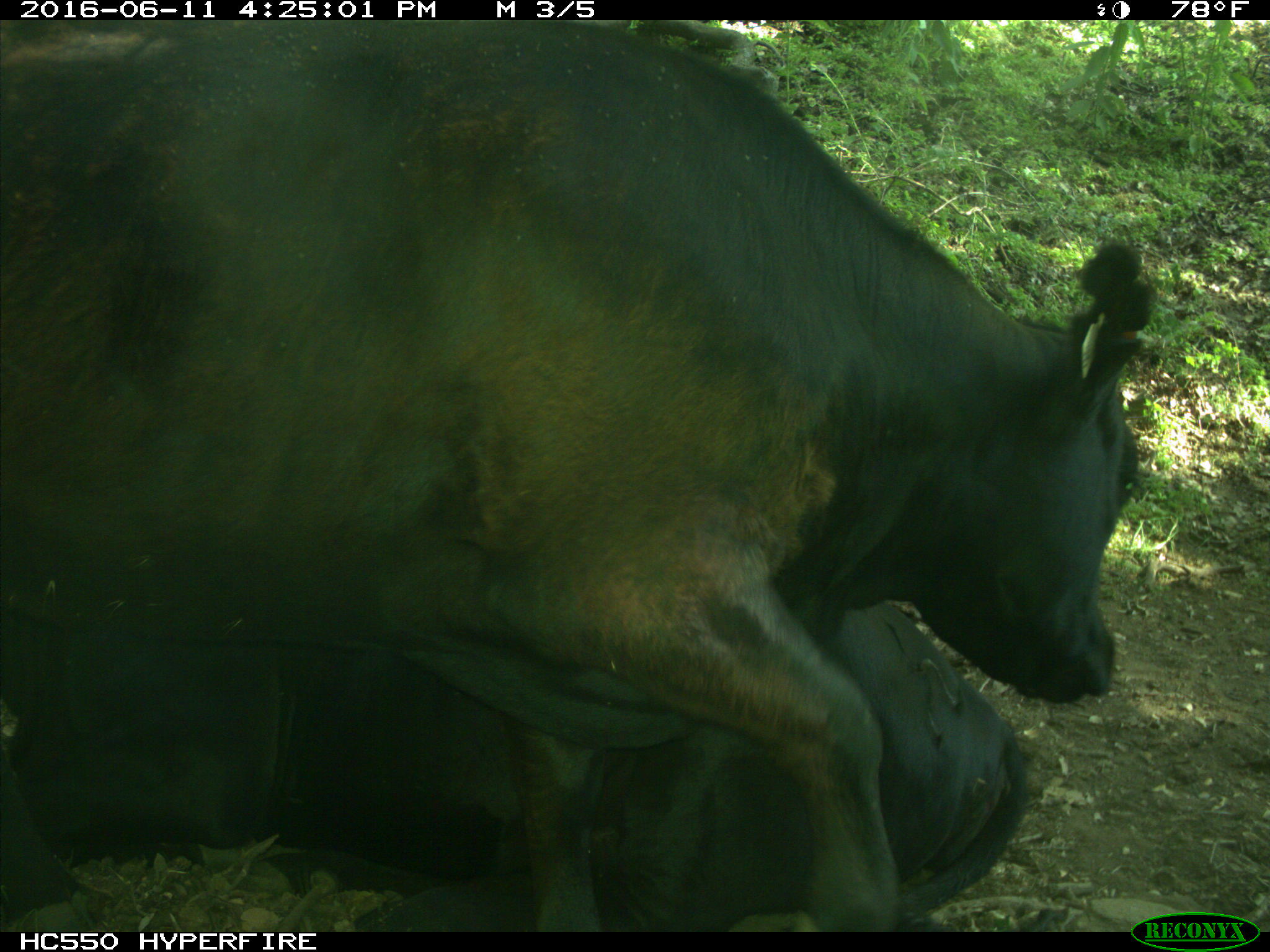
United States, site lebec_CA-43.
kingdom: Animalia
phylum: Chordata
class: Mammalia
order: Artiodactyla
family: Bovidae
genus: Bos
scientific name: Bos taurus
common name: domestic cow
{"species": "Bos taurus (domestic cow)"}